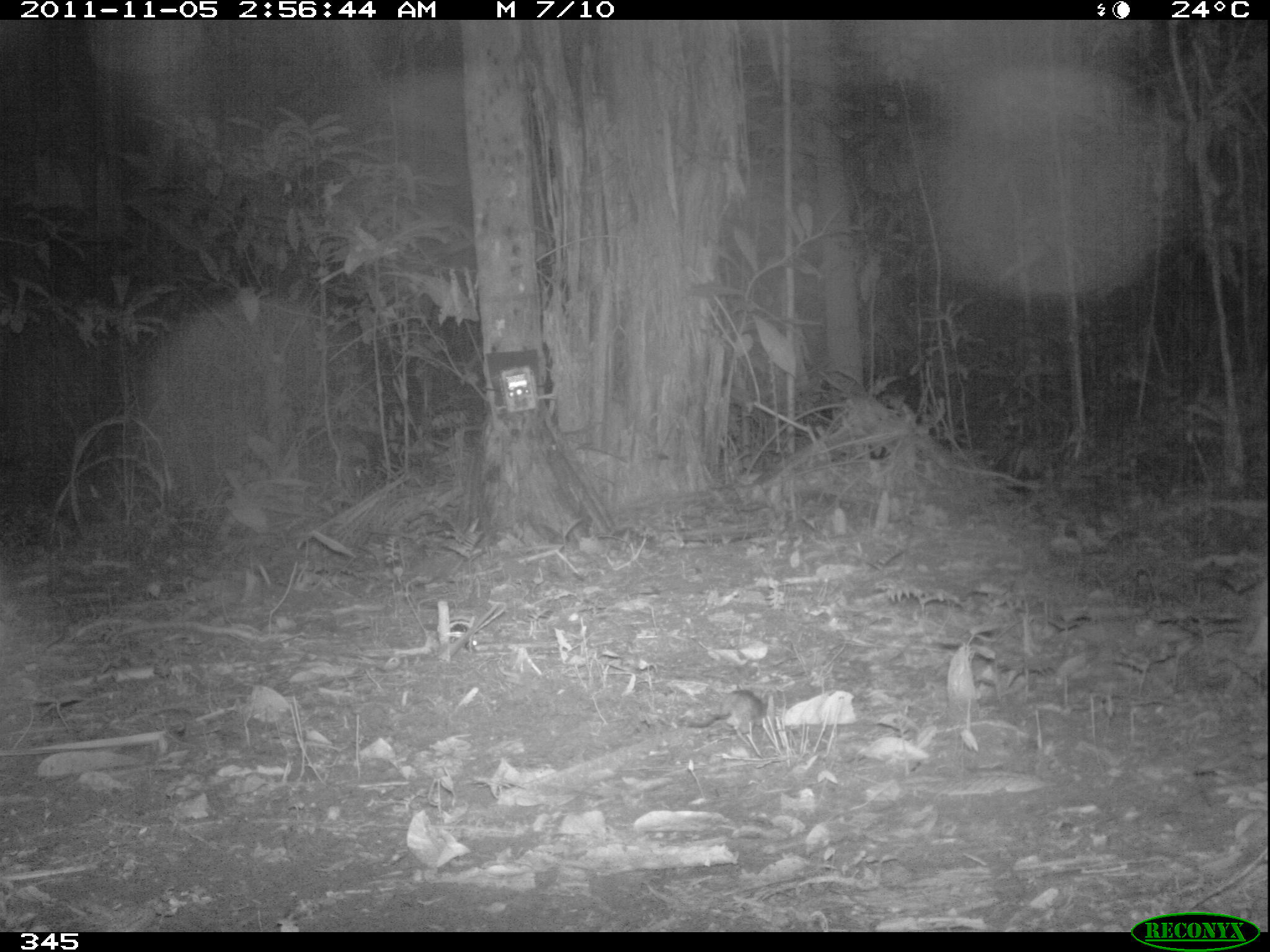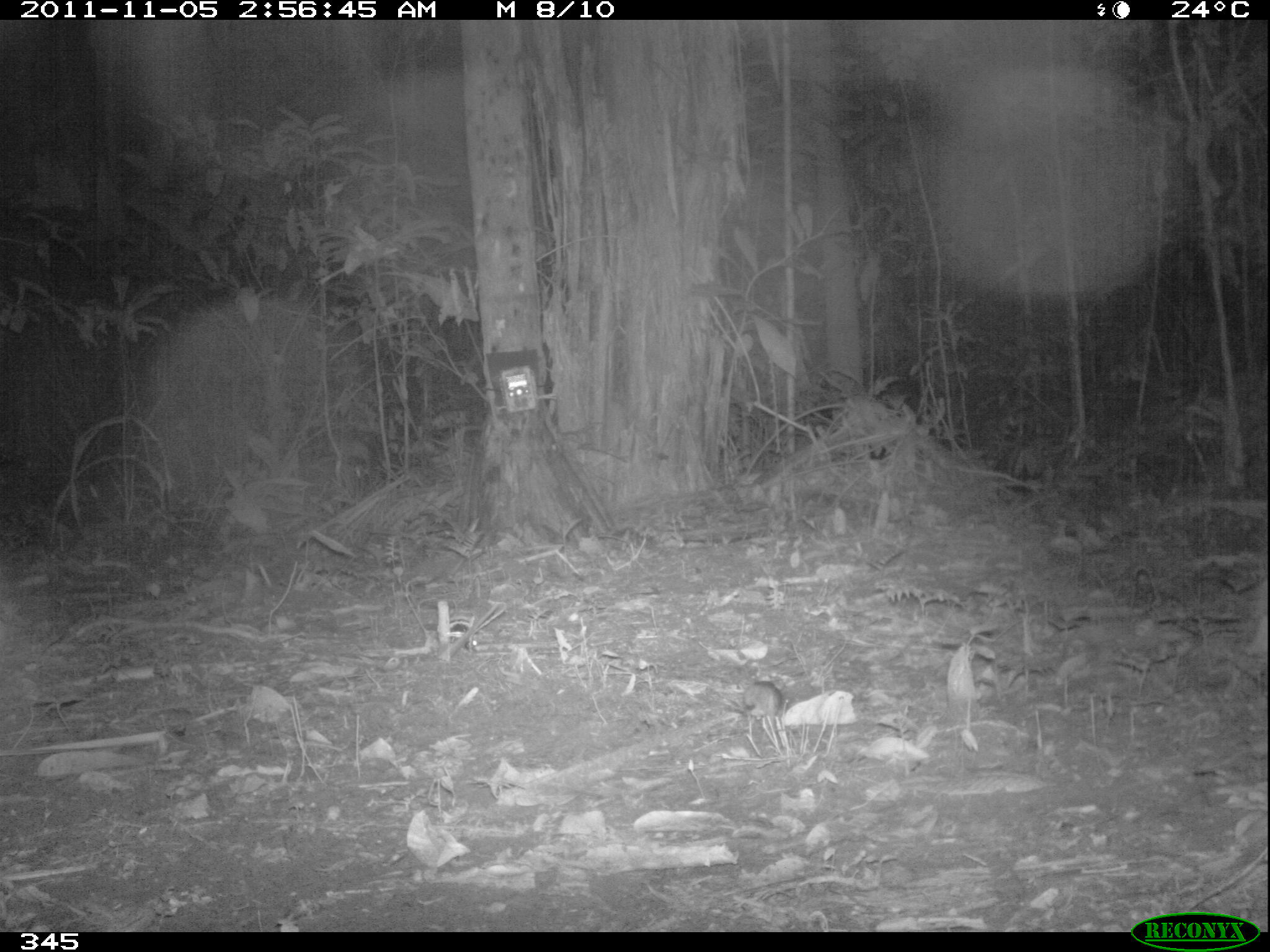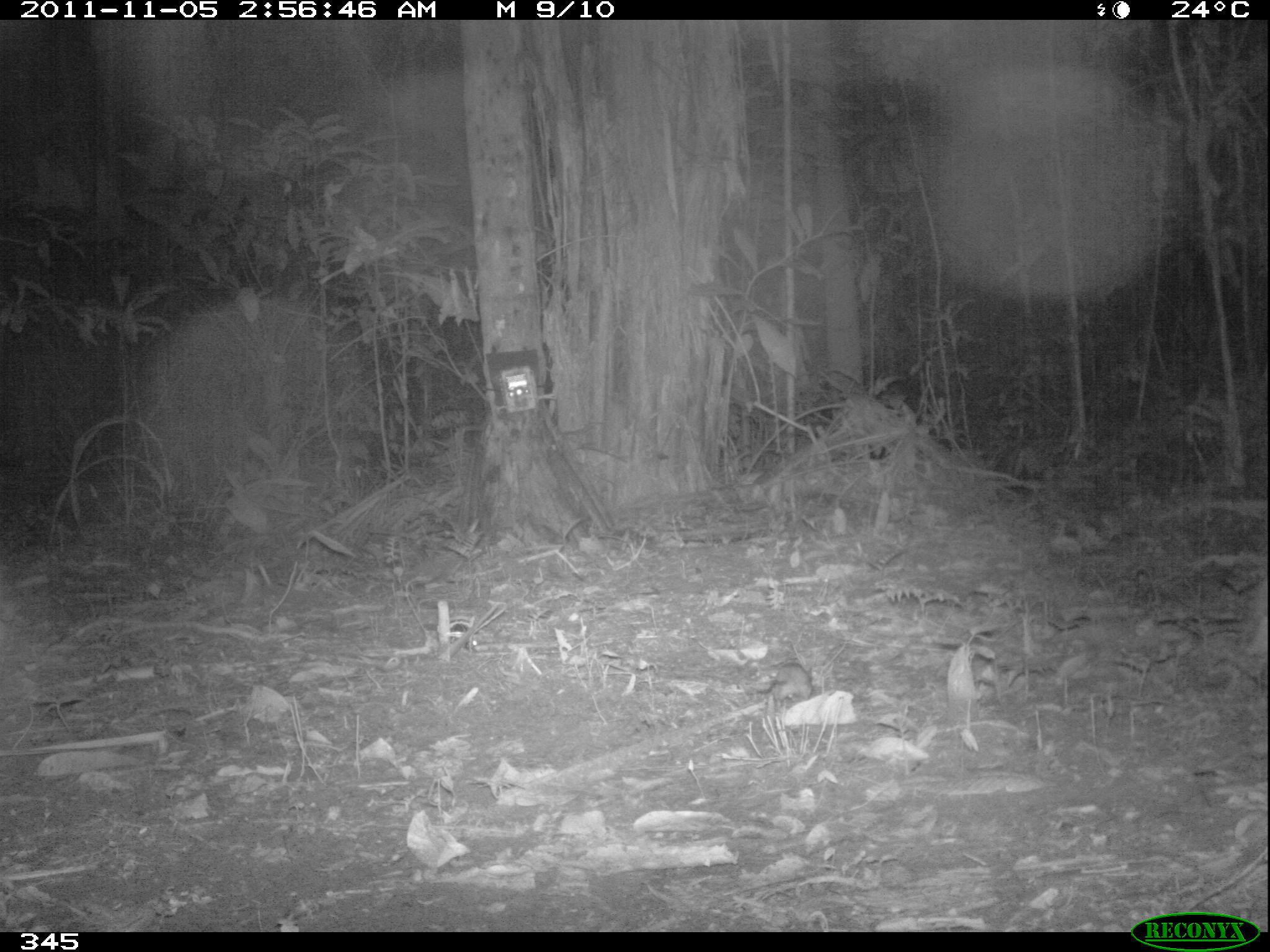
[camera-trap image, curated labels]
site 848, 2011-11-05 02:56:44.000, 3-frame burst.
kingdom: Animalia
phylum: Chordata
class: Mammalia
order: Rodentia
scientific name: Rodentia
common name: rodents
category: unknown rodent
Unknown rodent (rodents) (Rodentia).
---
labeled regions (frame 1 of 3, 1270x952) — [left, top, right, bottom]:
unknown rodent: [676, 689, 770, 737]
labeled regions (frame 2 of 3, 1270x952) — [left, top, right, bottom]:
unknown rodent: [743, 681, 782, 717]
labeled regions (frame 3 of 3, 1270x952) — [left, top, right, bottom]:
unknown rodent: [753, 661, 812, 702]